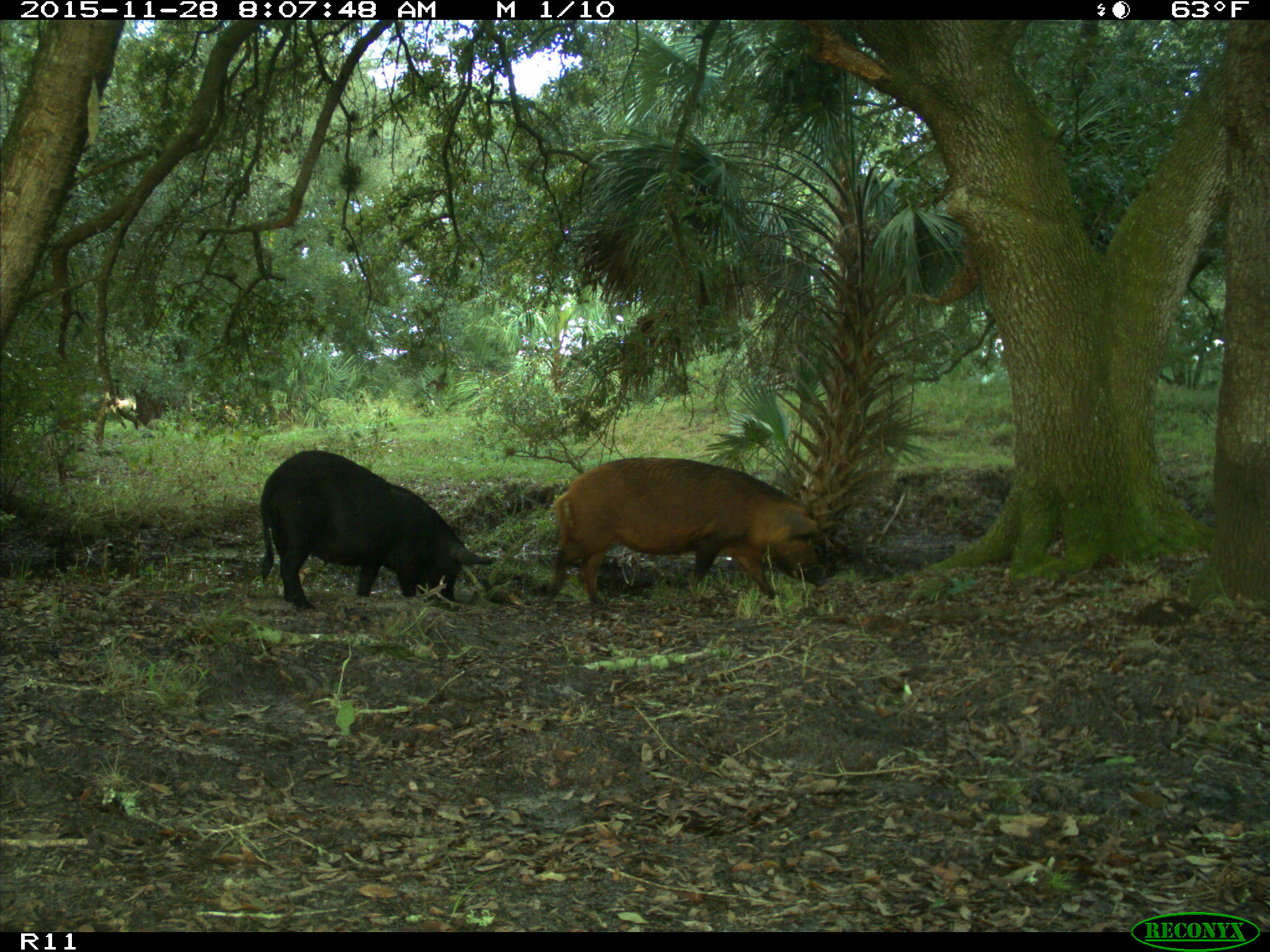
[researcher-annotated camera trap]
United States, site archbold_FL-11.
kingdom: Animalia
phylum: Chordata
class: Mammalia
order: Artiodactyla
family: Suidae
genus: Sus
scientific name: Sus scrofa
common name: wild boar